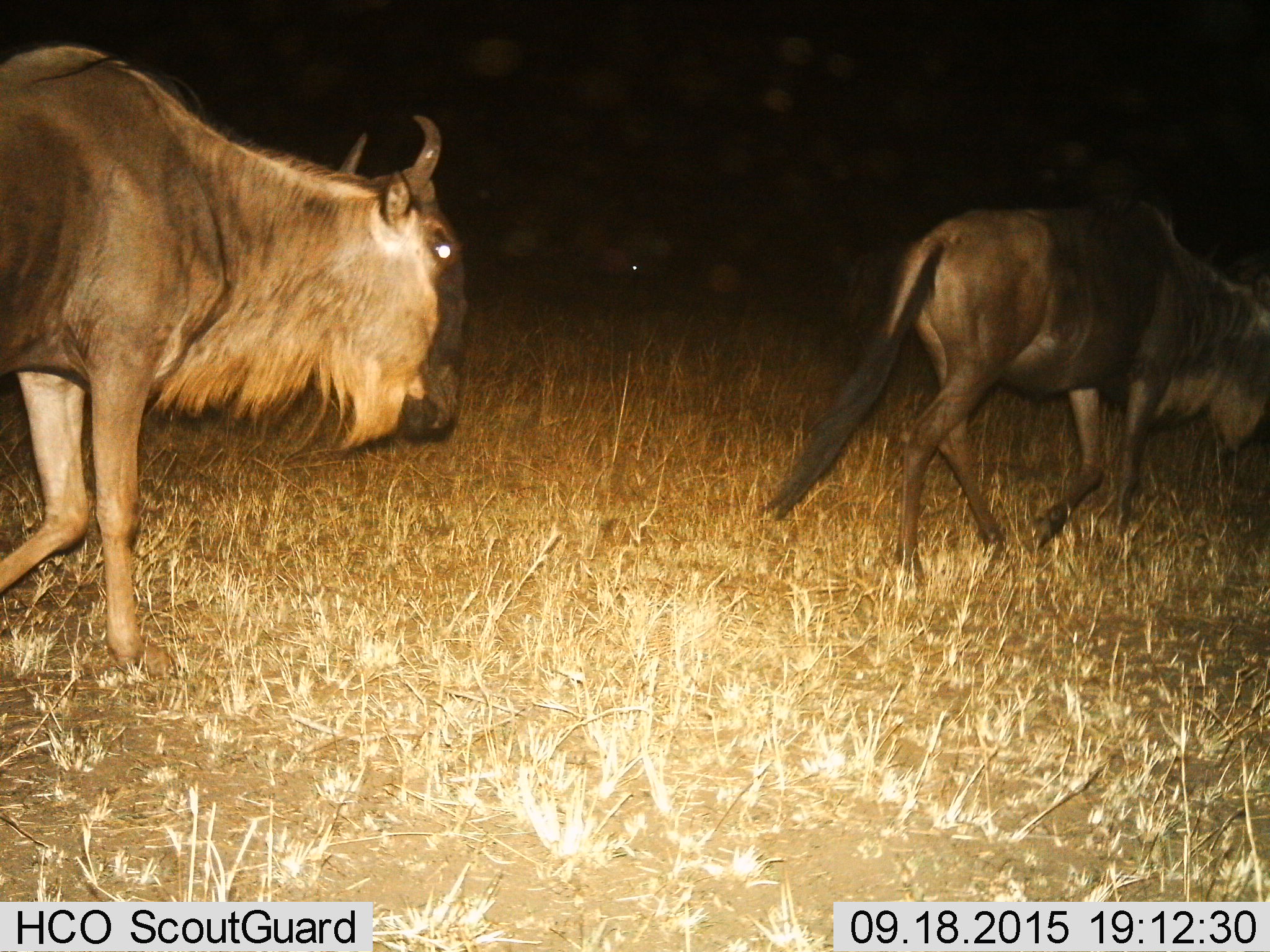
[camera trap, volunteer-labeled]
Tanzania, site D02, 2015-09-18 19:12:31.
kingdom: Animalia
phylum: Chordata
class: Mammalia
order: Artiodactyla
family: Bovidae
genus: Connochaetes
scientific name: Connochaetes taurinus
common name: blue wildebeest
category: wildebeest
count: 2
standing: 13%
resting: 7%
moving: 87%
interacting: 0%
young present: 0%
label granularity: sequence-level